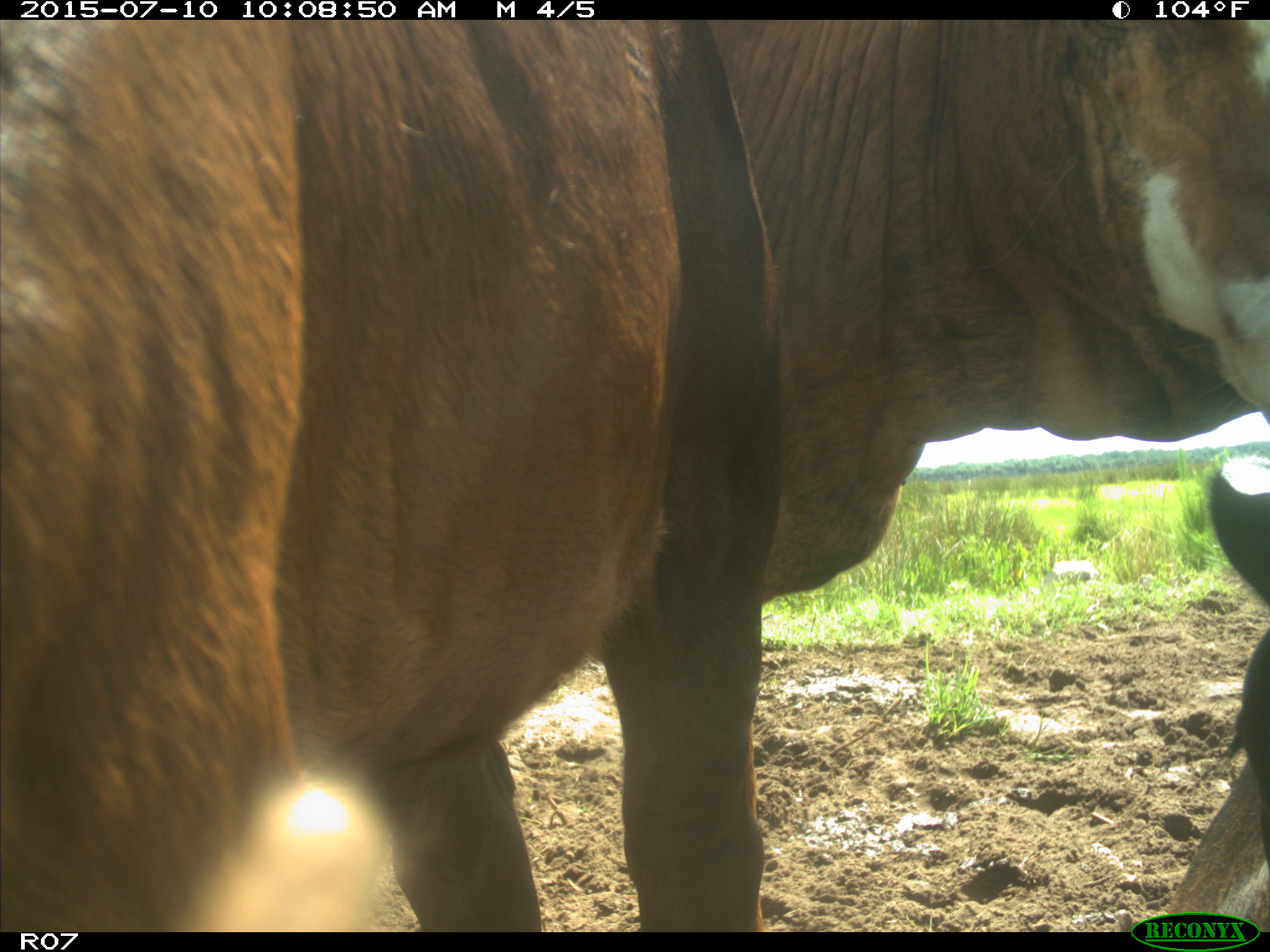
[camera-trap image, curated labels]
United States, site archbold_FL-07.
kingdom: Animalia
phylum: Chordata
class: Mammalia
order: Artiodactyla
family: Bovidae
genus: Bos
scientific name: Bos taurus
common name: domestic cow